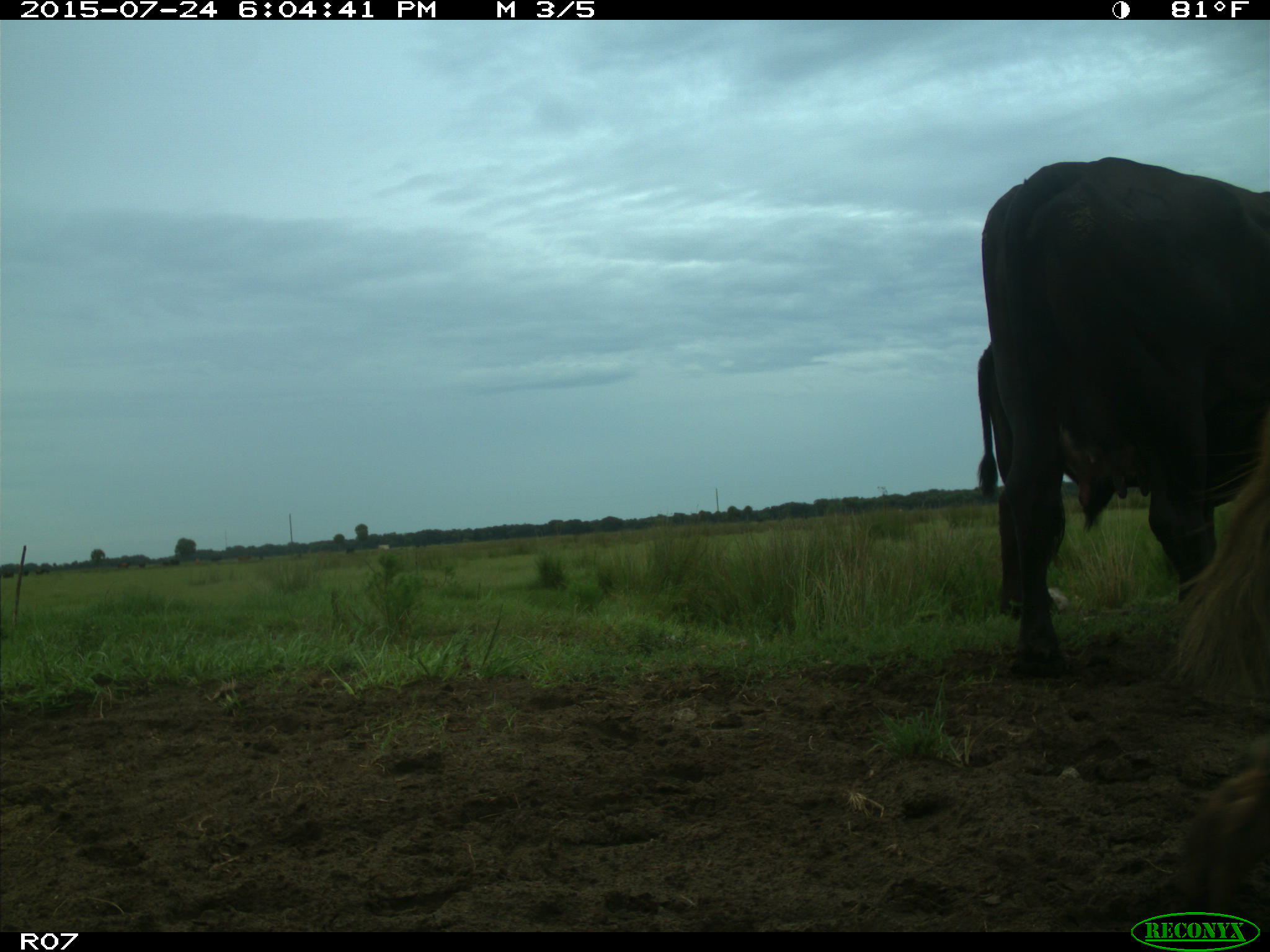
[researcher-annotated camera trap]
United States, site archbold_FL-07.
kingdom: Animalia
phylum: Chordata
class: Mammalia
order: Artiodactyla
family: Bovidae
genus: Bos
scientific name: Bos taurus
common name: domestic cow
Bos taurus (domestic cow).